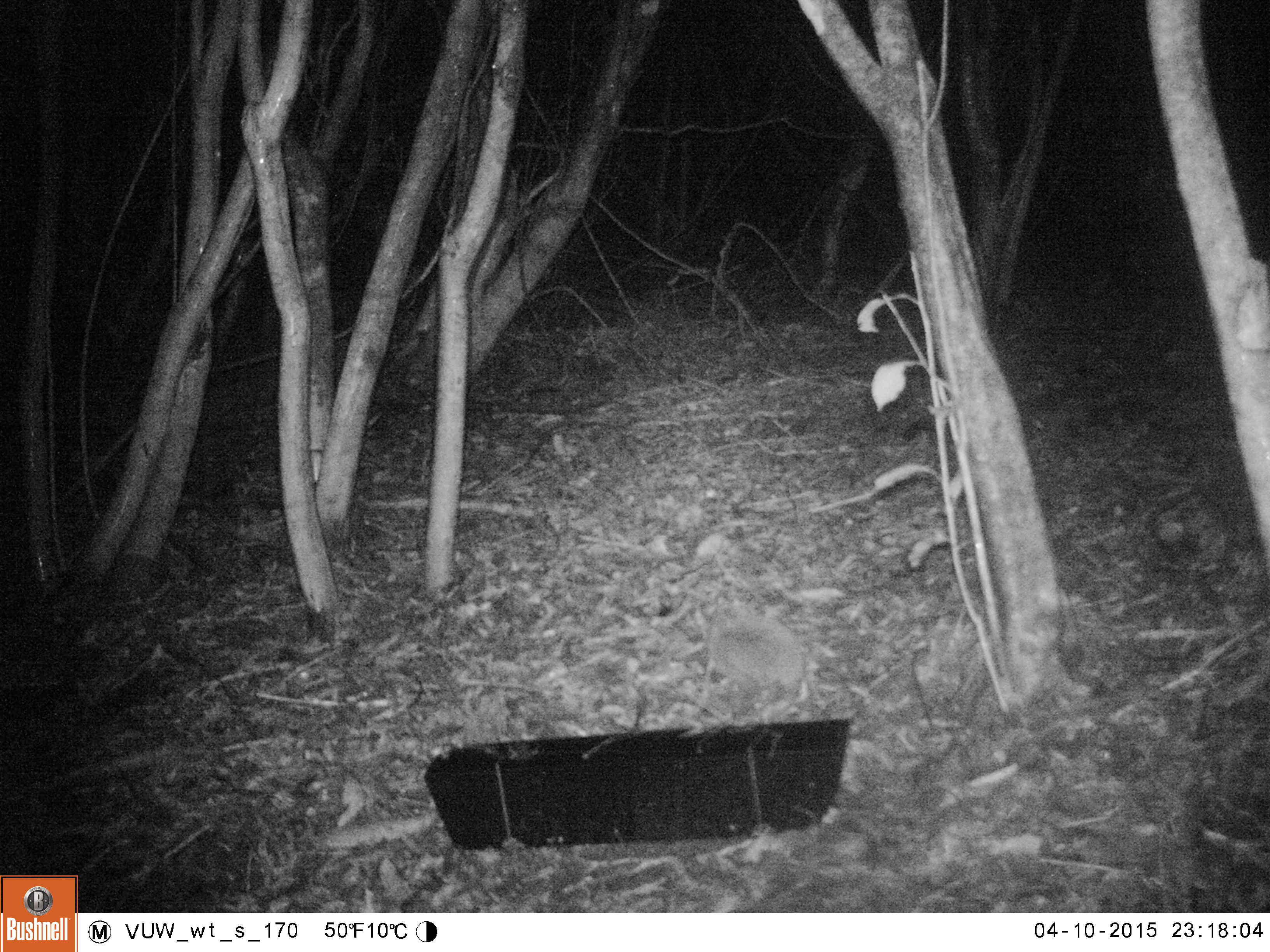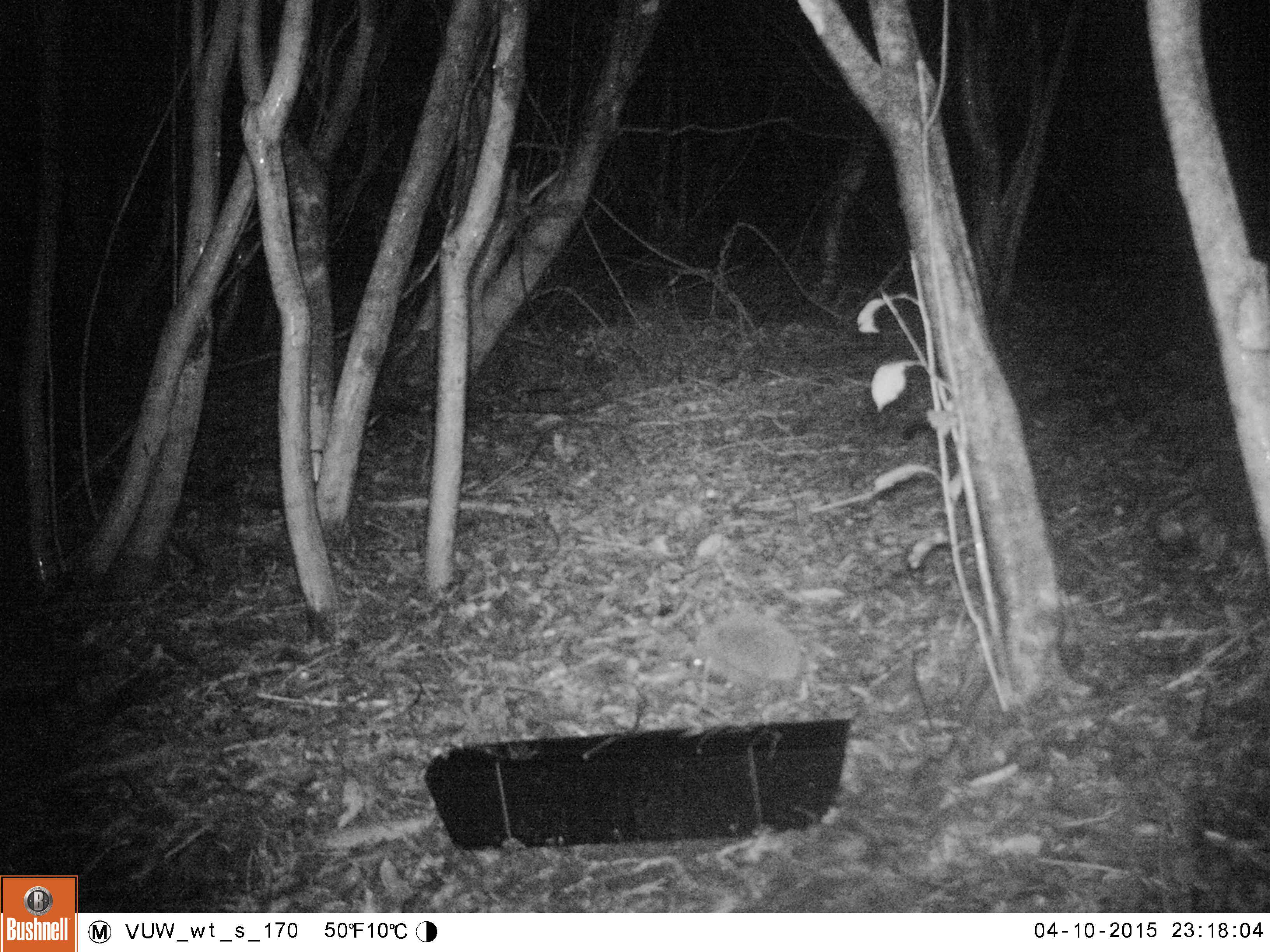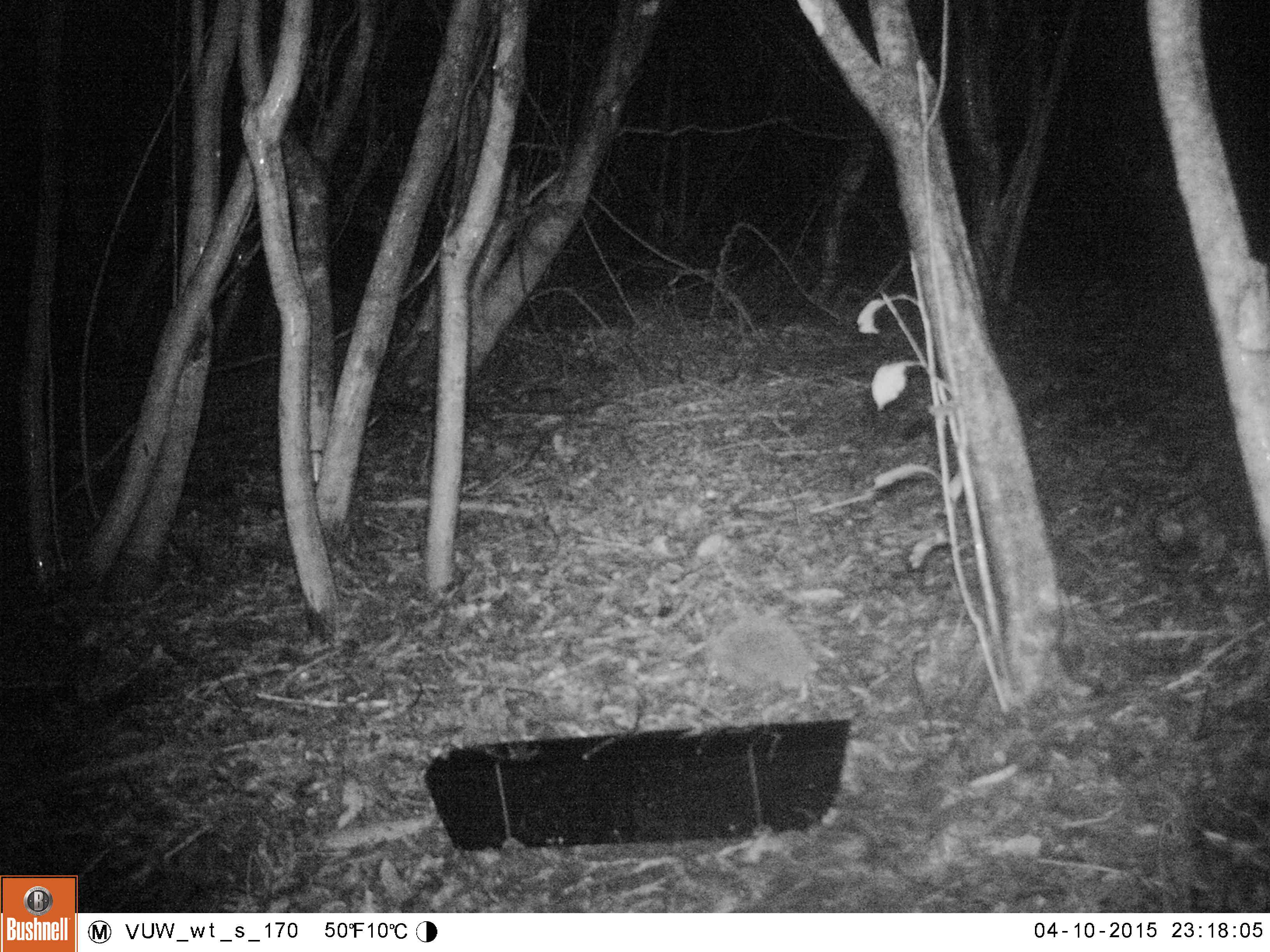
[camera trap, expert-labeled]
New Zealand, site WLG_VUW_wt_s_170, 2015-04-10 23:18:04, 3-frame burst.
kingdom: Animalia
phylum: Chordata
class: Mammalia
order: Eulipotyphla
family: Erinaceidae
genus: Erinaceus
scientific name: Erinaceus europaeus europaeus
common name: european hedgehog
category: hedgehog